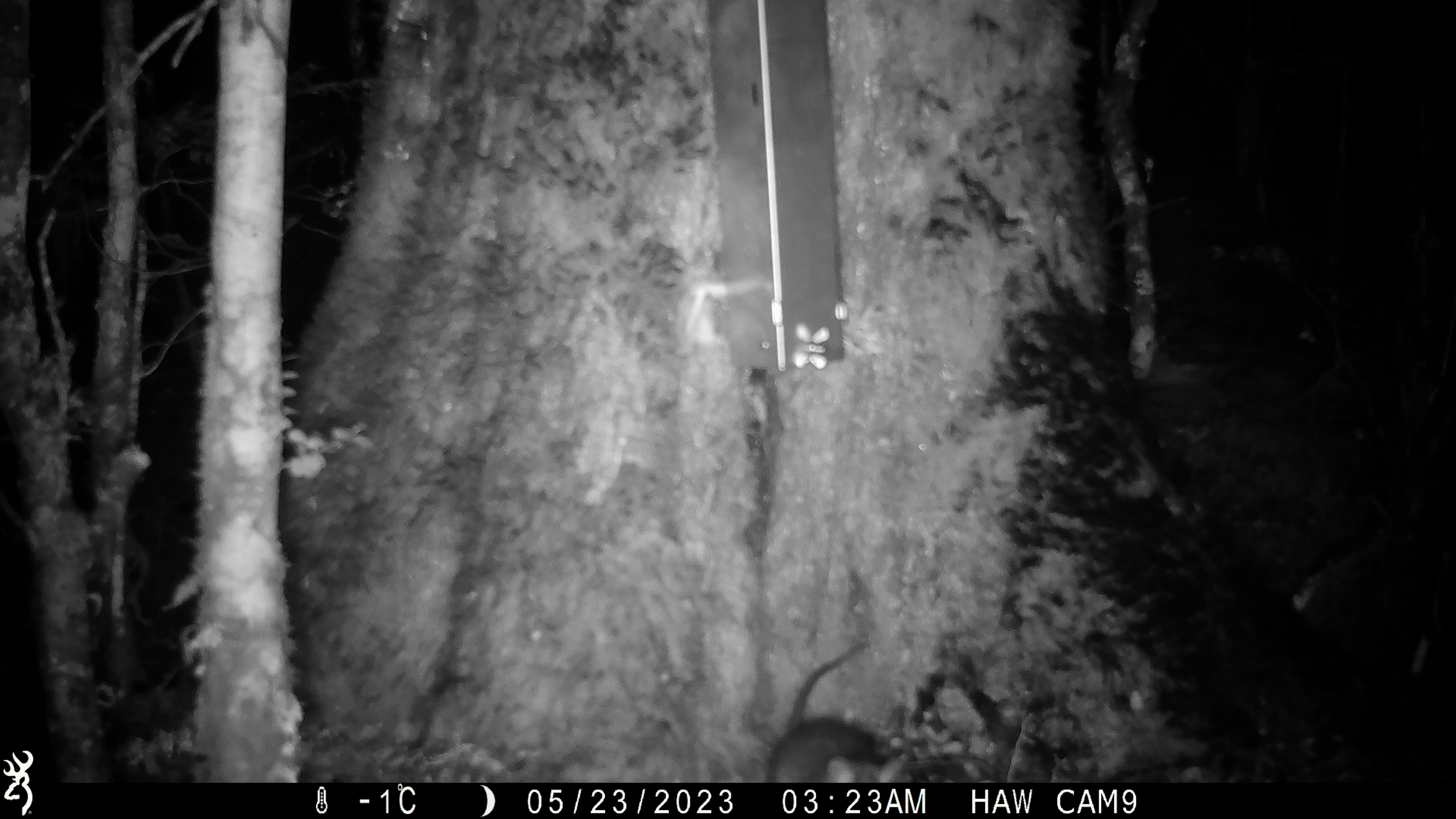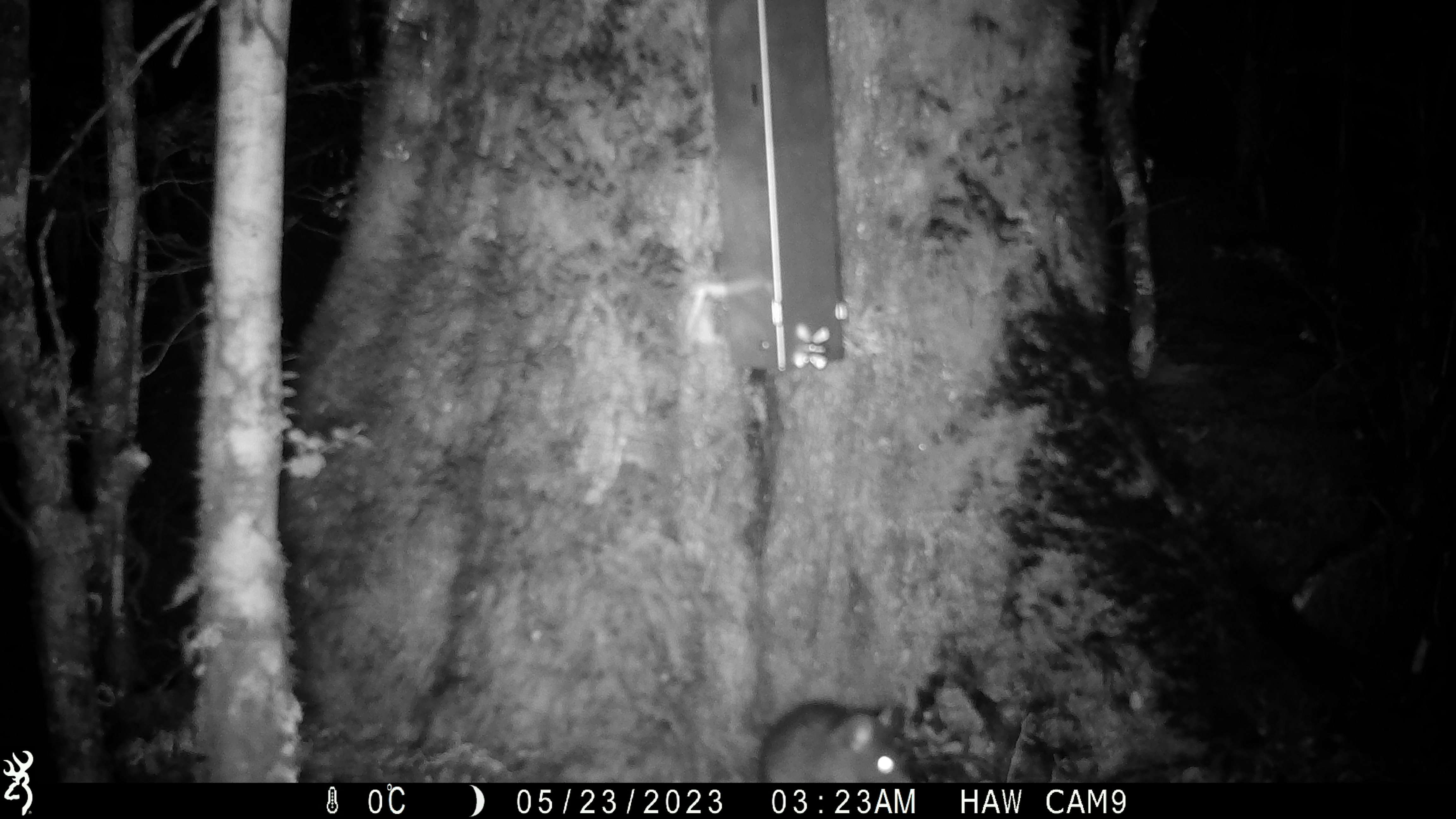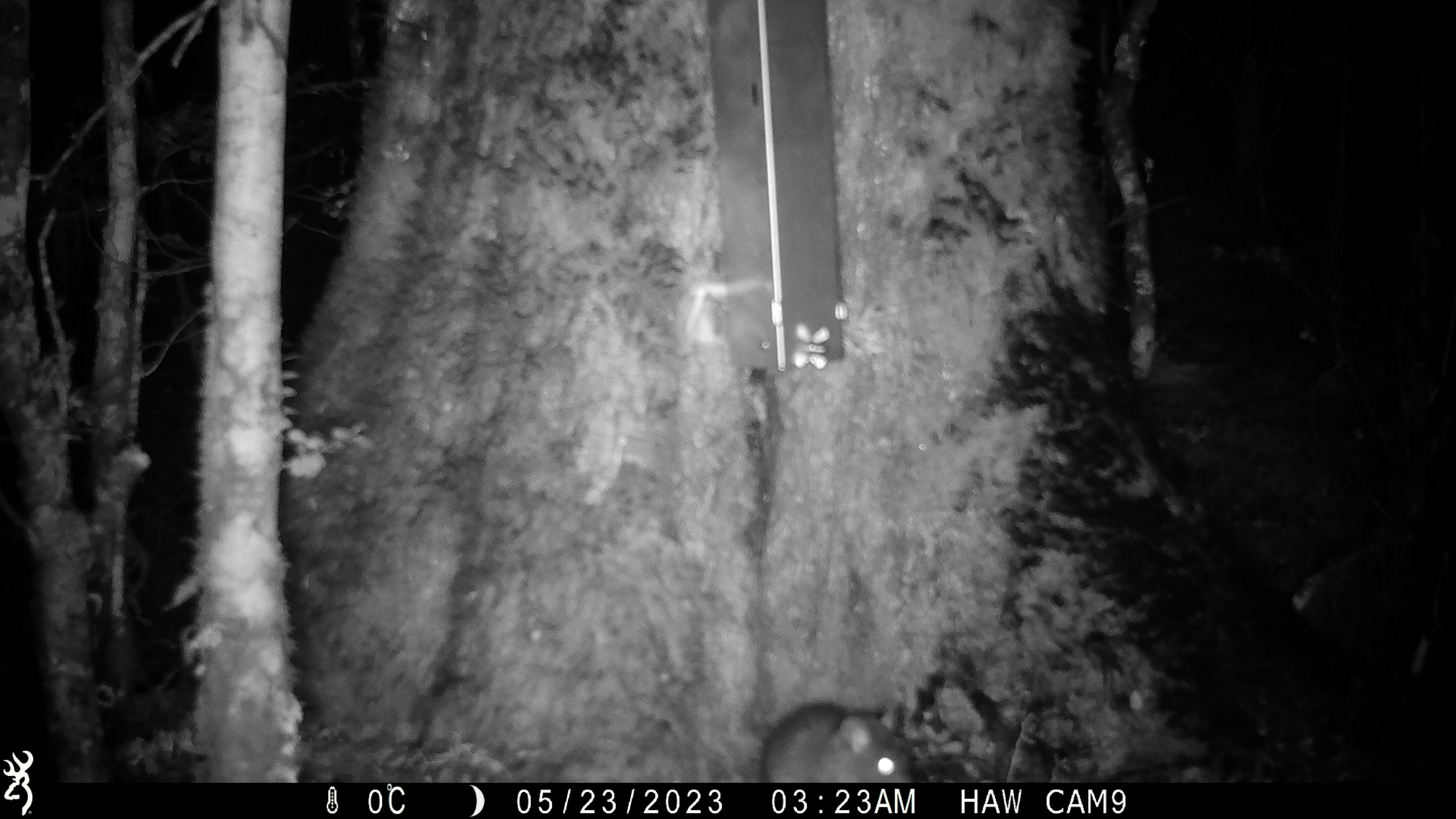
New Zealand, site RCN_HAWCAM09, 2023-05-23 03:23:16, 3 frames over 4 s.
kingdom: Animalia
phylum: Chordata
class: Mammalia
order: Rodentia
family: Muridae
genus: Rattus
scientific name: Rattus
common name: rat